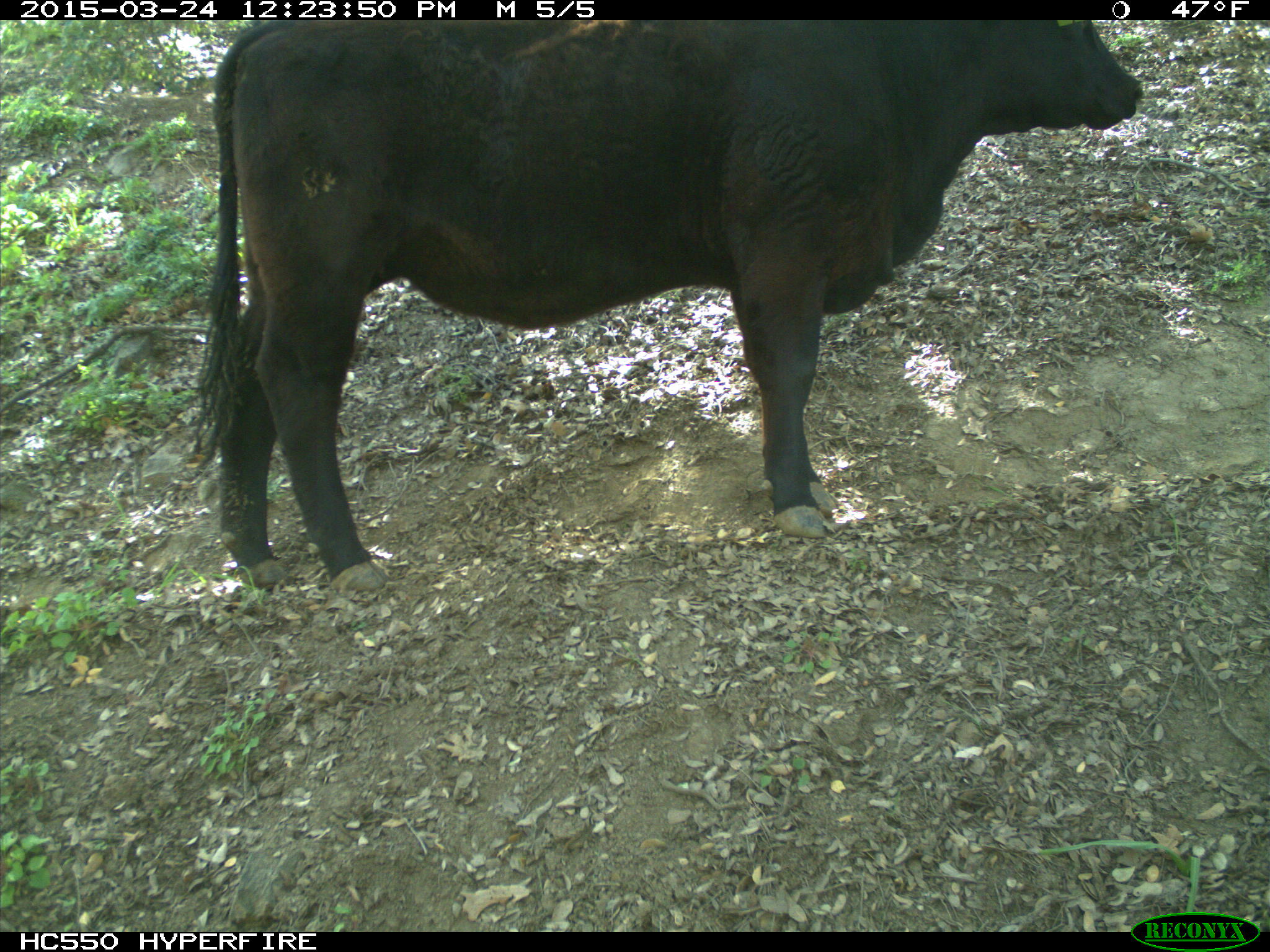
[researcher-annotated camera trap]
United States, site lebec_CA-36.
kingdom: Animalia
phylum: Chordata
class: Mammalia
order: Artiodactyla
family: Bovidae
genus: Bos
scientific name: Bos taurus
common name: domestic cow